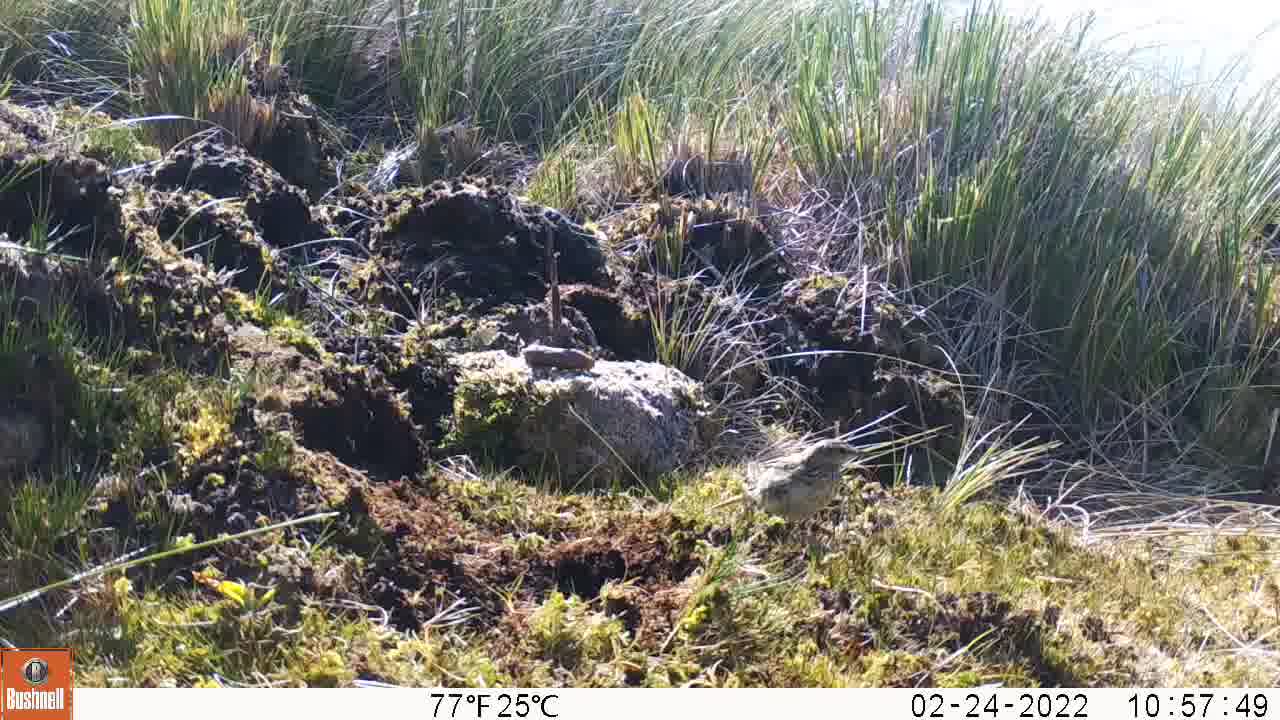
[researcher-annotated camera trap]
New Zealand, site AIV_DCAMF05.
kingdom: Animalia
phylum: Chordata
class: Aves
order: Passeriformes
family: Motacillidae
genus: Anthus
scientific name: Anthus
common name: pipit